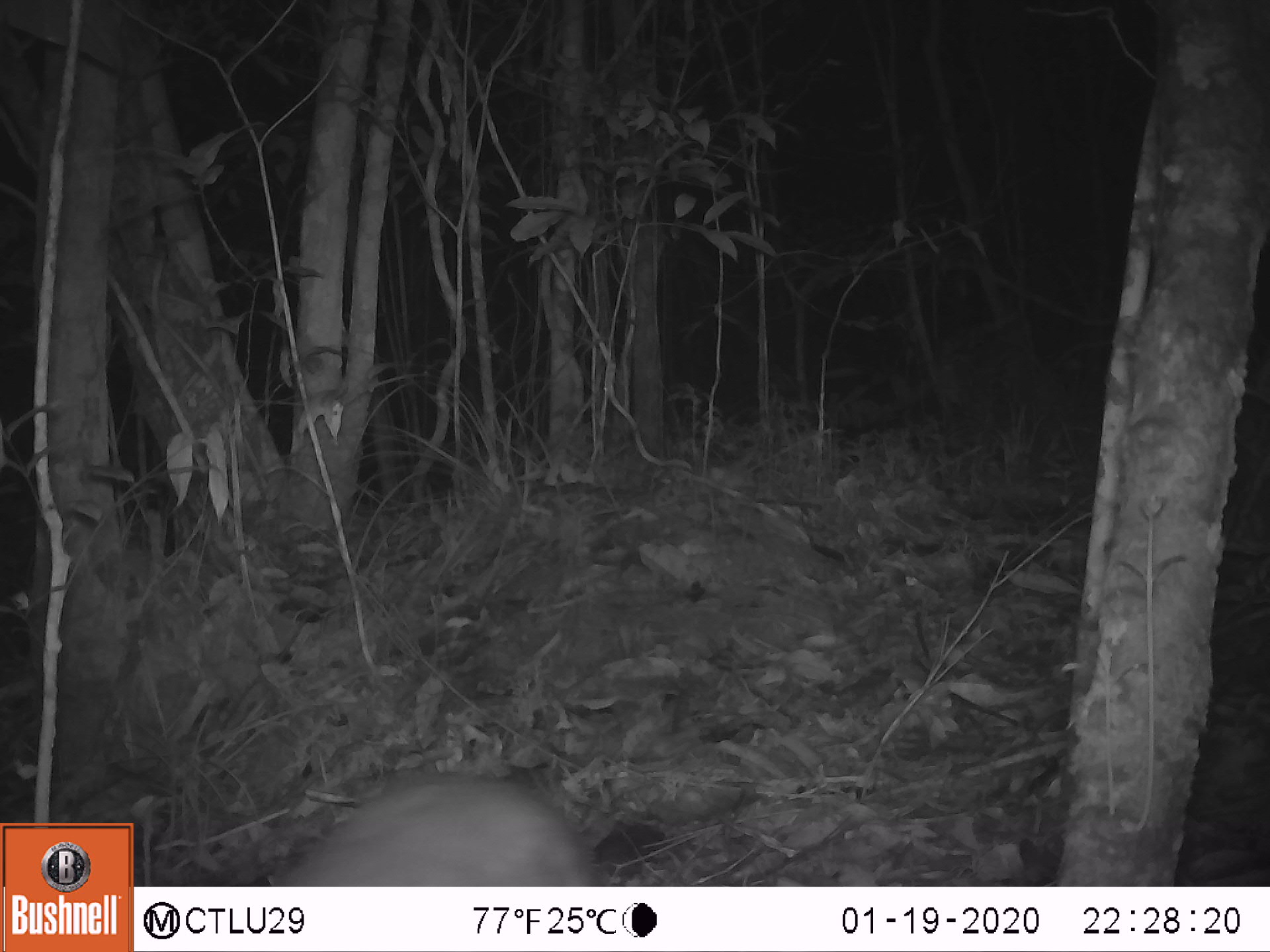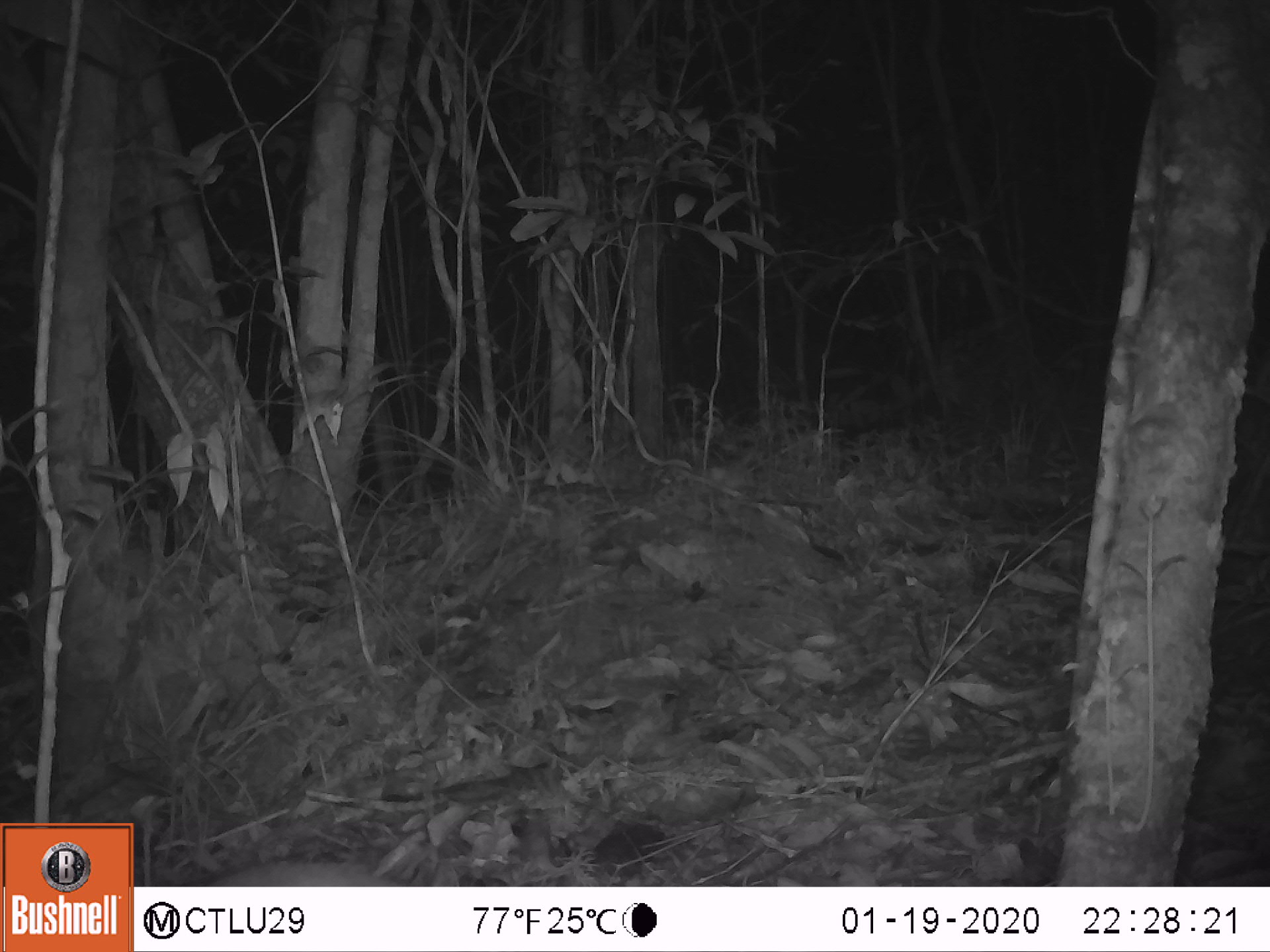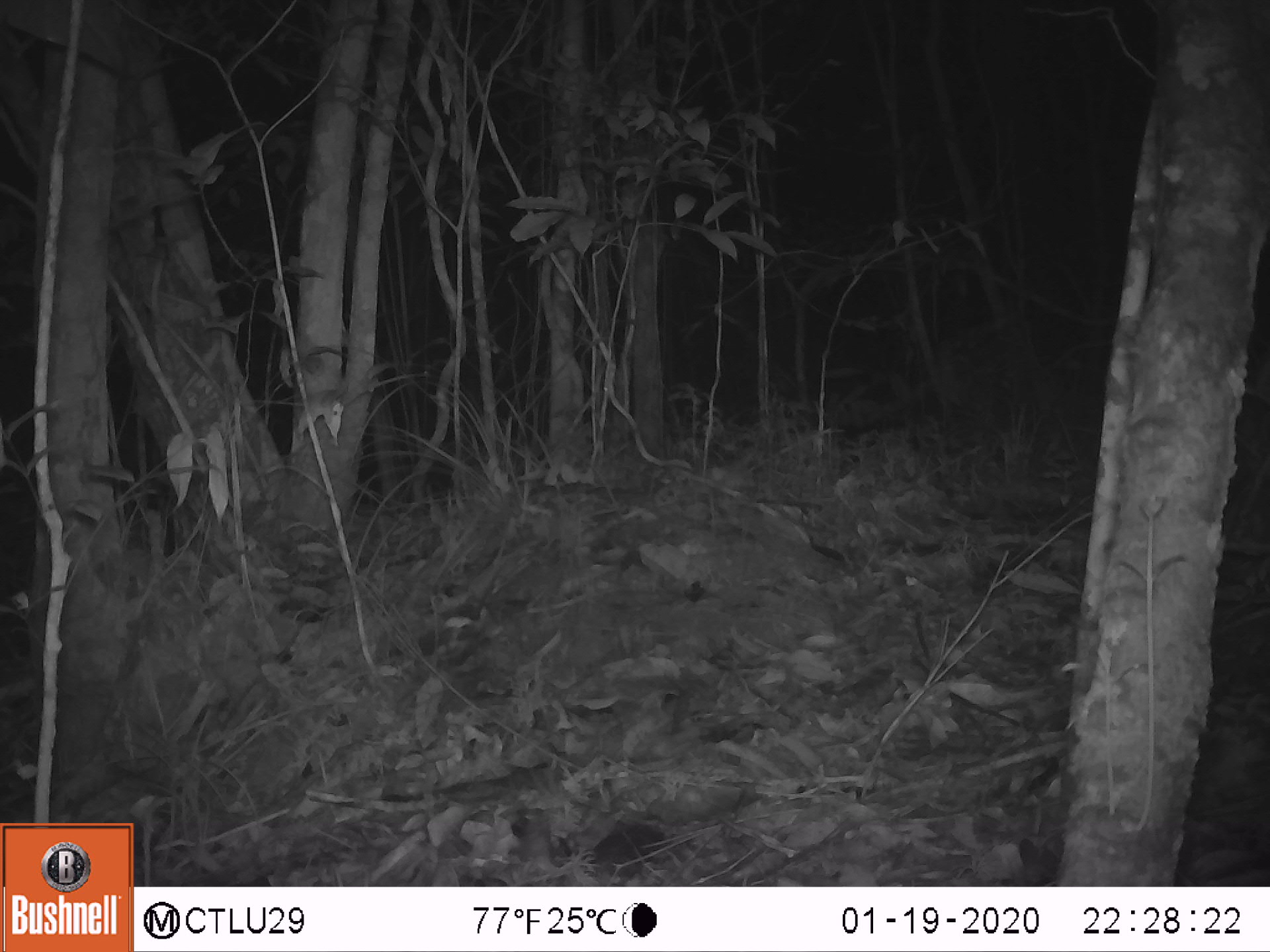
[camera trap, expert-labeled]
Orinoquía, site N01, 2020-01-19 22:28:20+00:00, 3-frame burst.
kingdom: Animalia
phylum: Chordata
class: Mammalia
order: Rodentia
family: Cuniculidae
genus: Cuniculus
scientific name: Cuniculus paca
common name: spotted paca